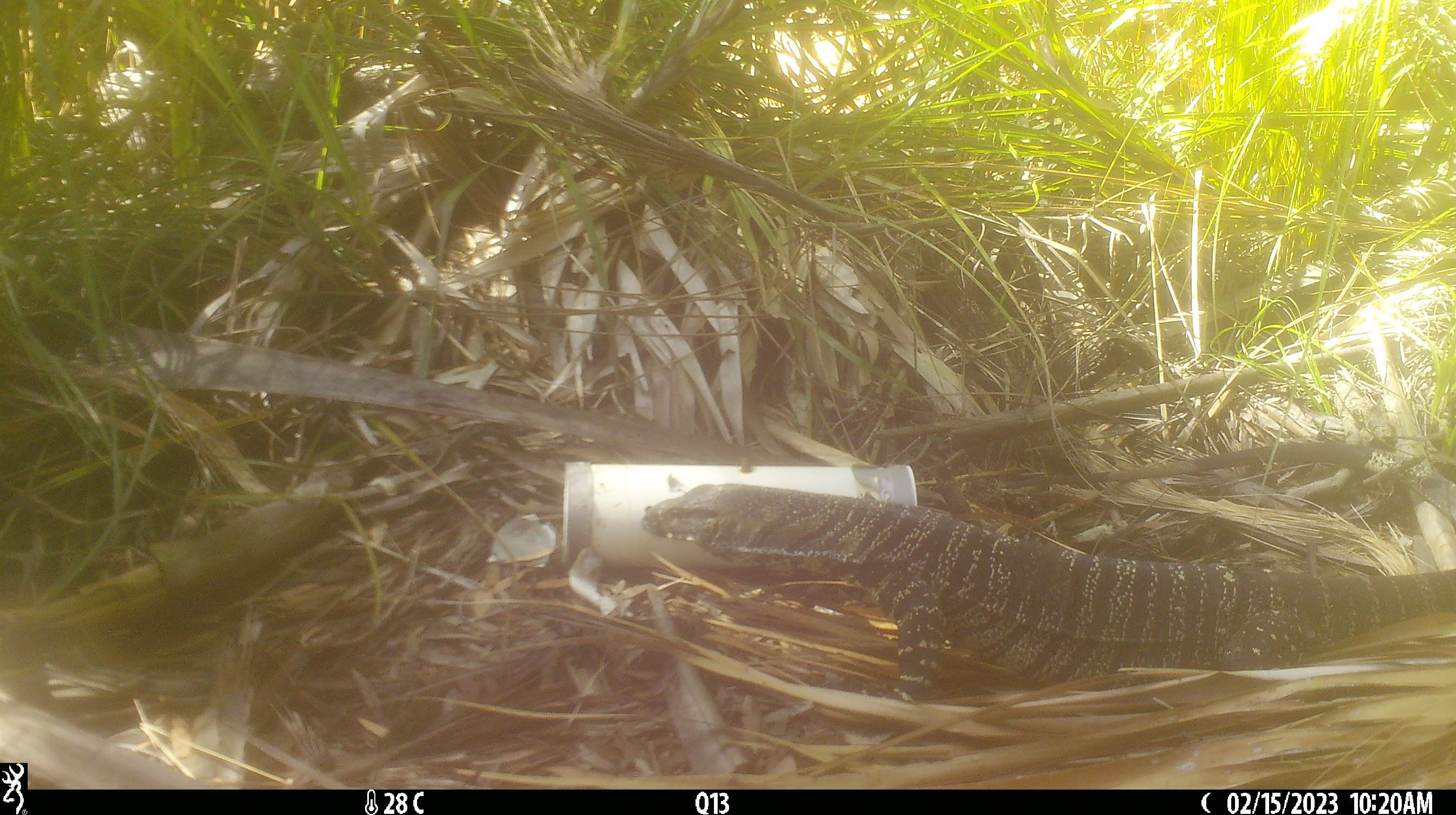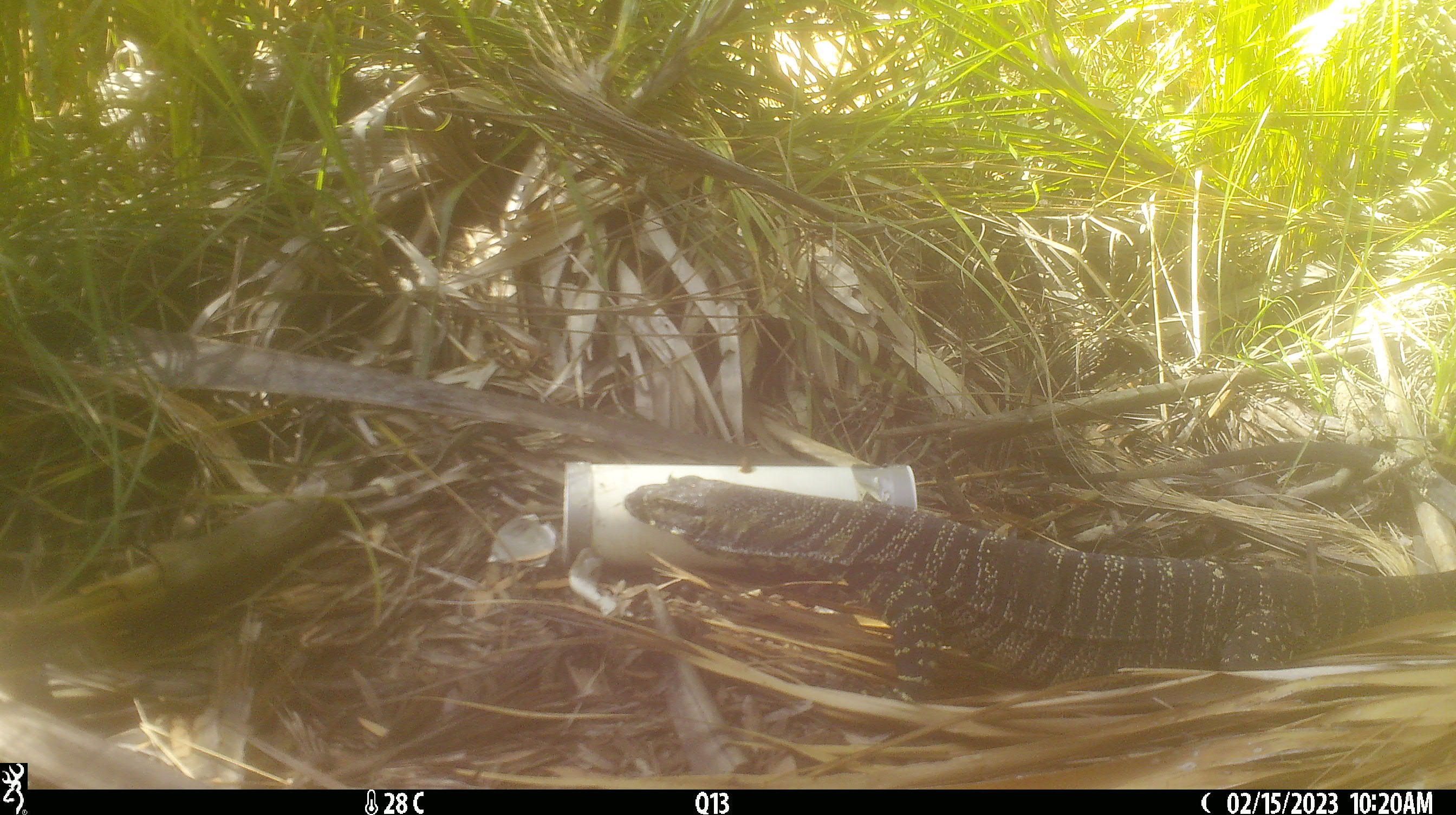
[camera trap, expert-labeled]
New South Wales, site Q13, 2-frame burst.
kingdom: Animalia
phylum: Chordata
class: Reptilia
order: Squamata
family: Varanidae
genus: Varanus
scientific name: Varanus varius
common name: lace monitor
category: goanna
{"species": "goanna (lace monitor) (Varanus varius)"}